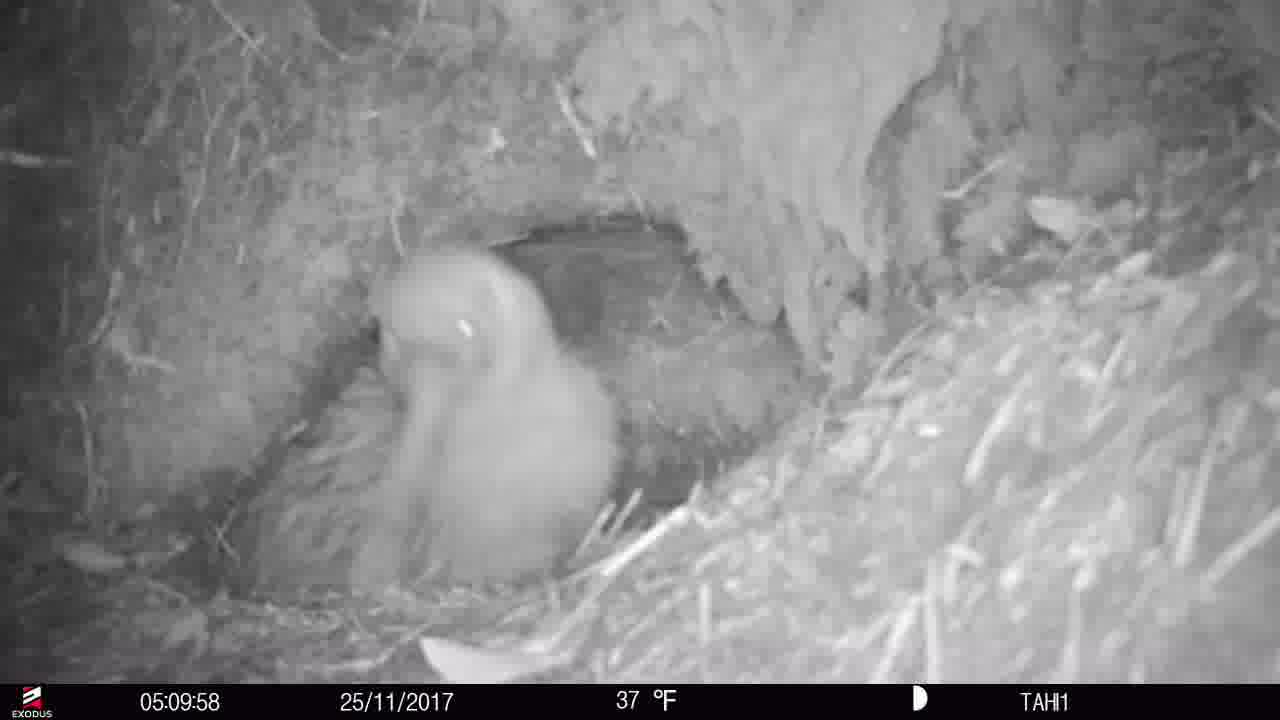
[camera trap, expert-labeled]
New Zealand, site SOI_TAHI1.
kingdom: Animalia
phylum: Chordata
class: Aves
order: Apterygiformes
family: Apterygidae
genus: Apteryx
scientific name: Apteryx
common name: kiwi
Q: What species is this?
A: Kiwi (Apteryx).